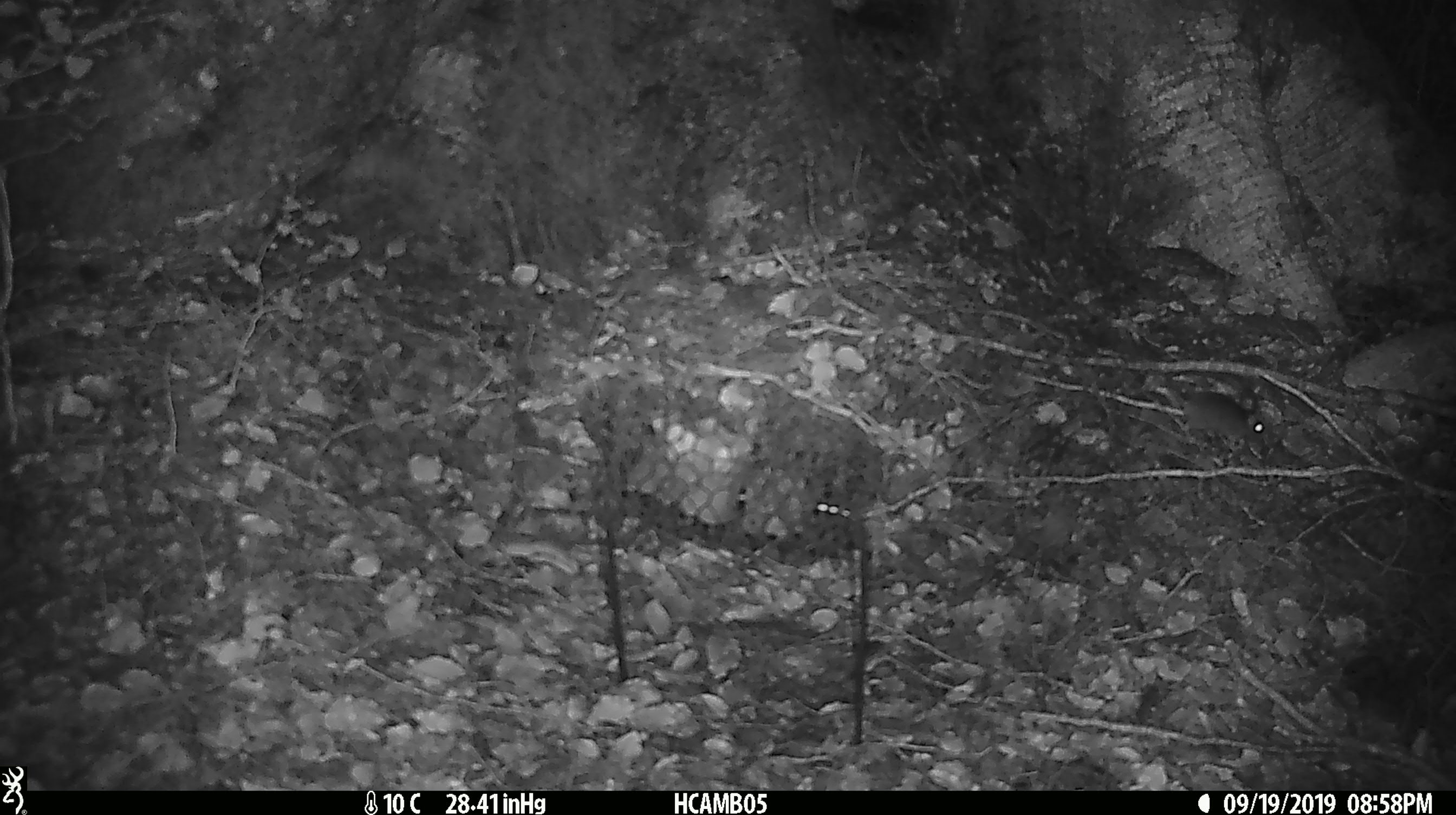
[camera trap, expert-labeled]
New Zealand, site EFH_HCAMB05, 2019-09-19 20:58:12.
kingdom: Animalia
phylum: Chordata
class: Mammalia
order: Rodentia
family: Muridae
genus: Mus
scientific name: Mus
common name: mouse